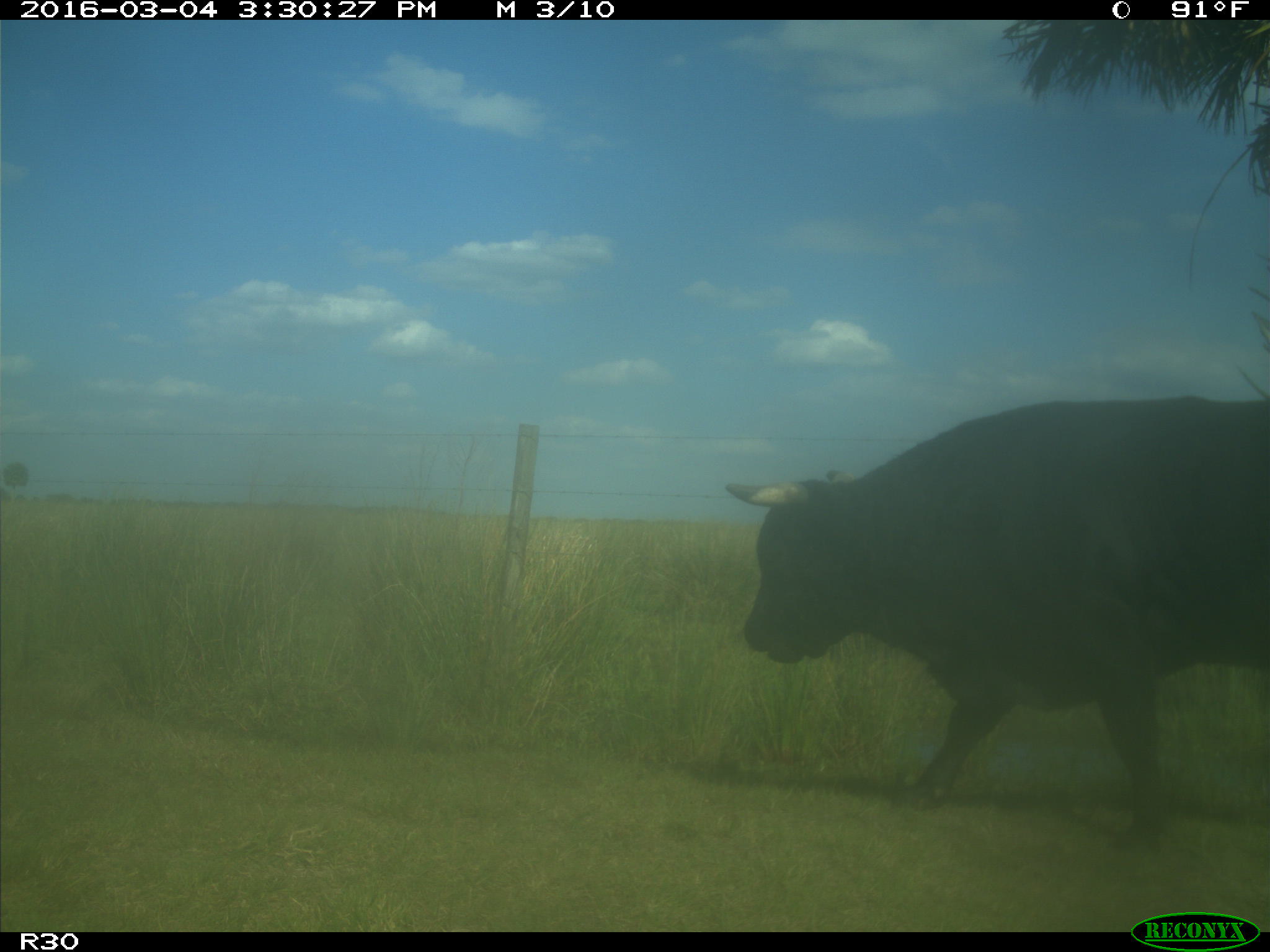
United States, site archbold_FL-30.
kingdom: Animalia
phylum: Chordata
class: Mammalia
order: Artiodactyla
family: Bovidae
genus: Bos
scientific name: Bos taurus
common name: domestic cow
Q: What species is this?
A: Bos taurus (domestic cow).